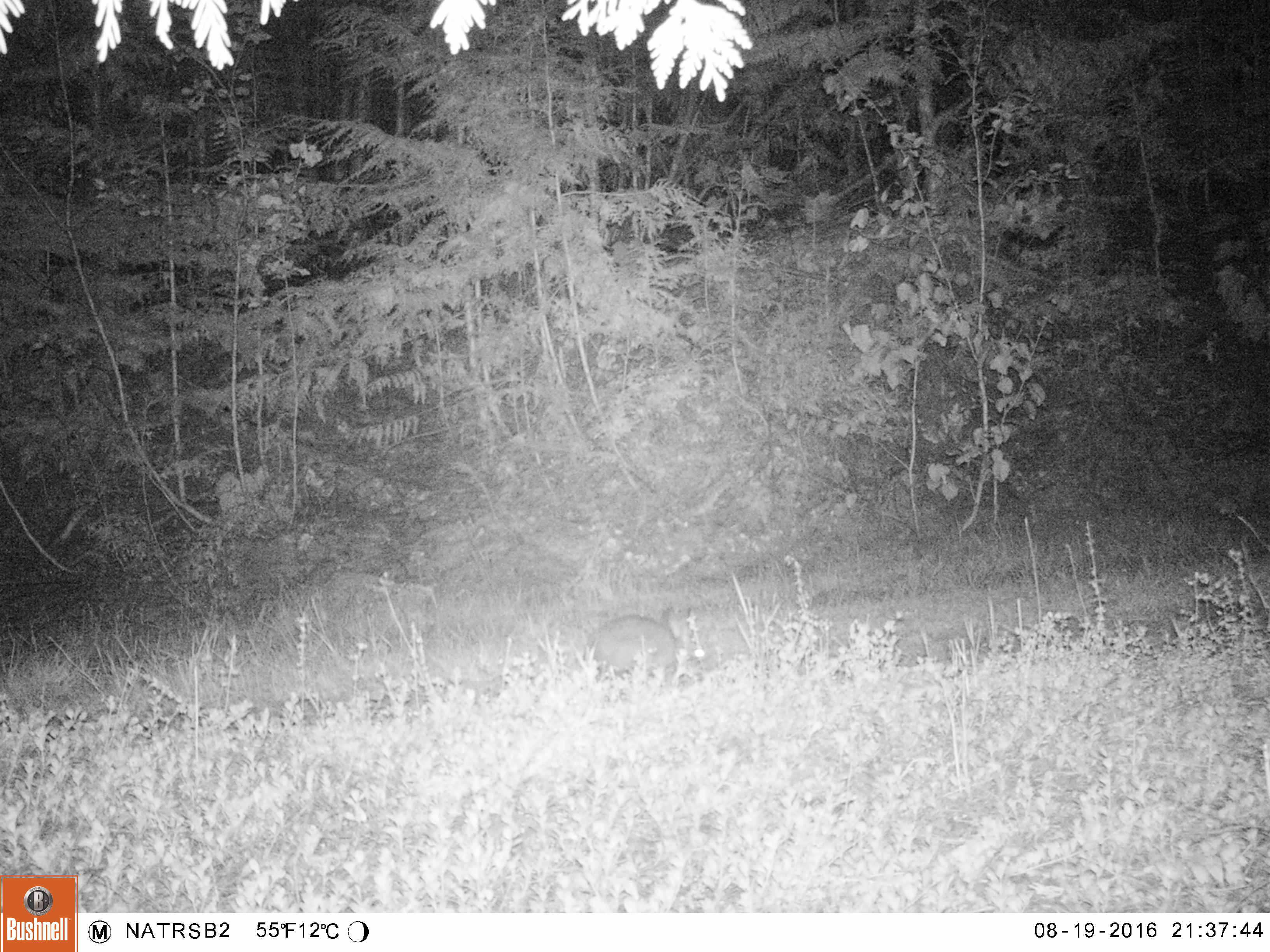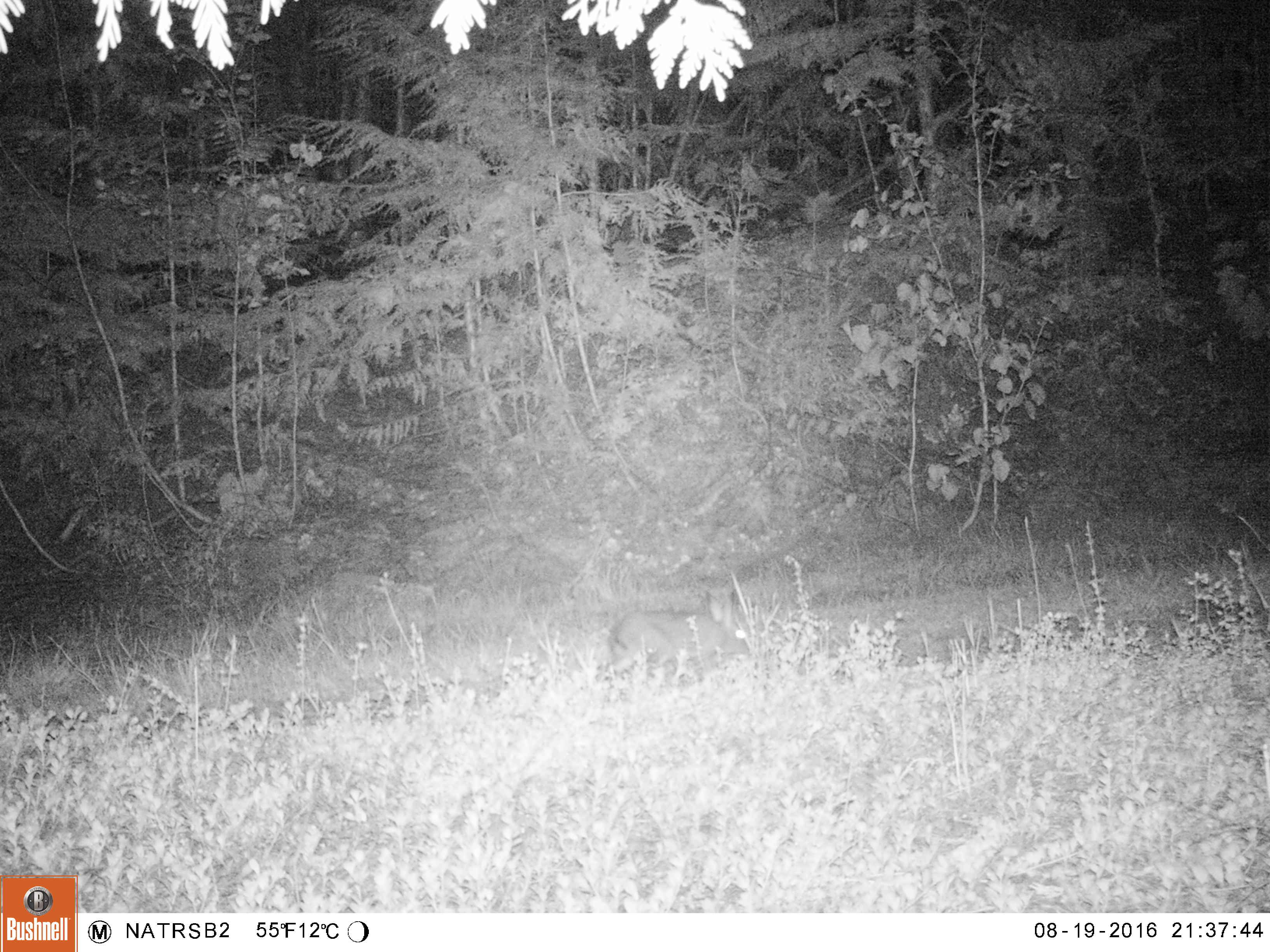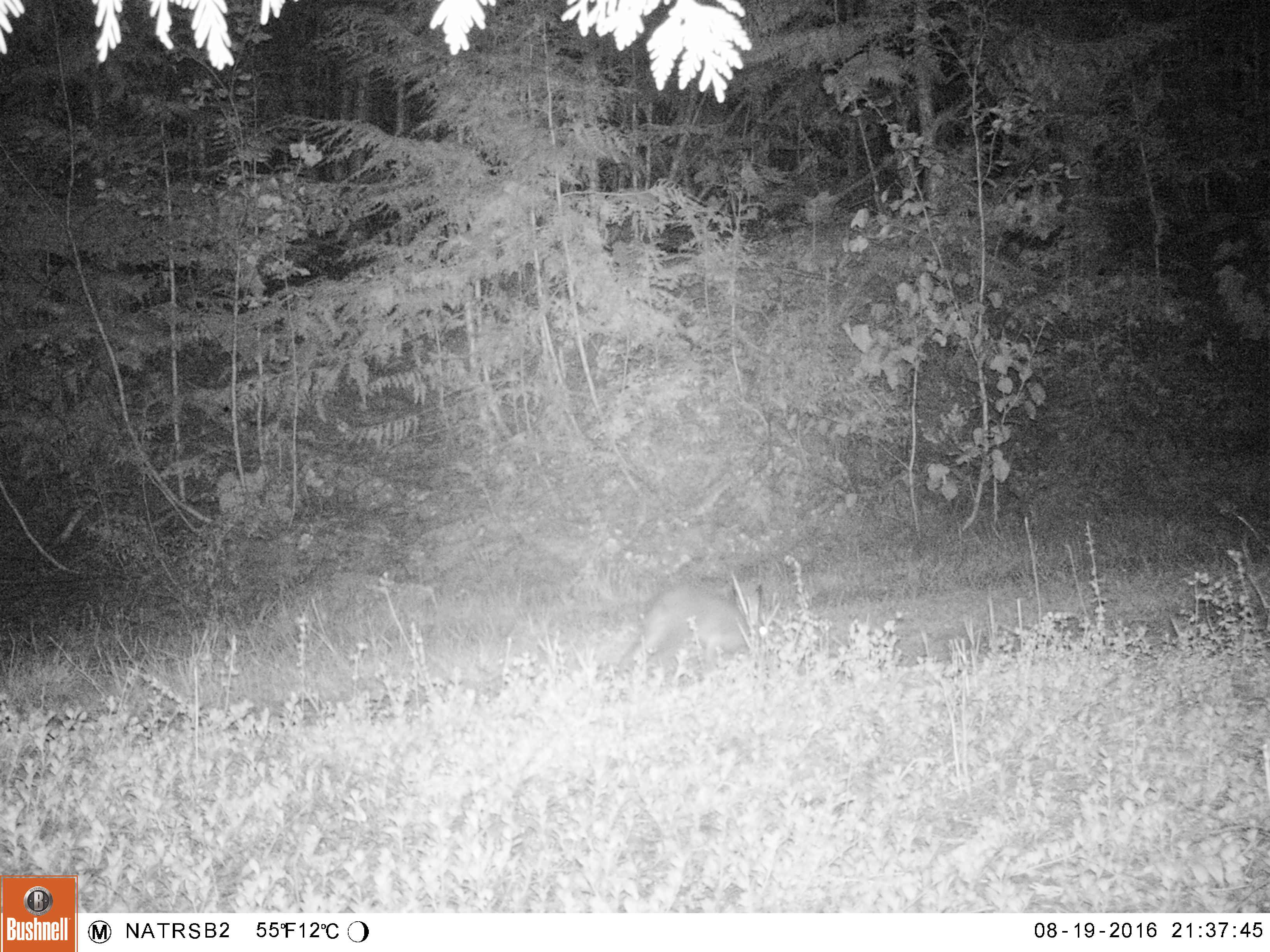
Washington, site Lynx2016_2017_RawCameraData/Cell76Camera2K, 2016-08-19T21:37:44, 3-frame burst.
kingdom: Animalia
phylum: Chordata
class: Mammalia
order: Lagomorpha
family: Leporidae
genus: Lepus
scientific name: Lepus americanus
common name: snowshoe hare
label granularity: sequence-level